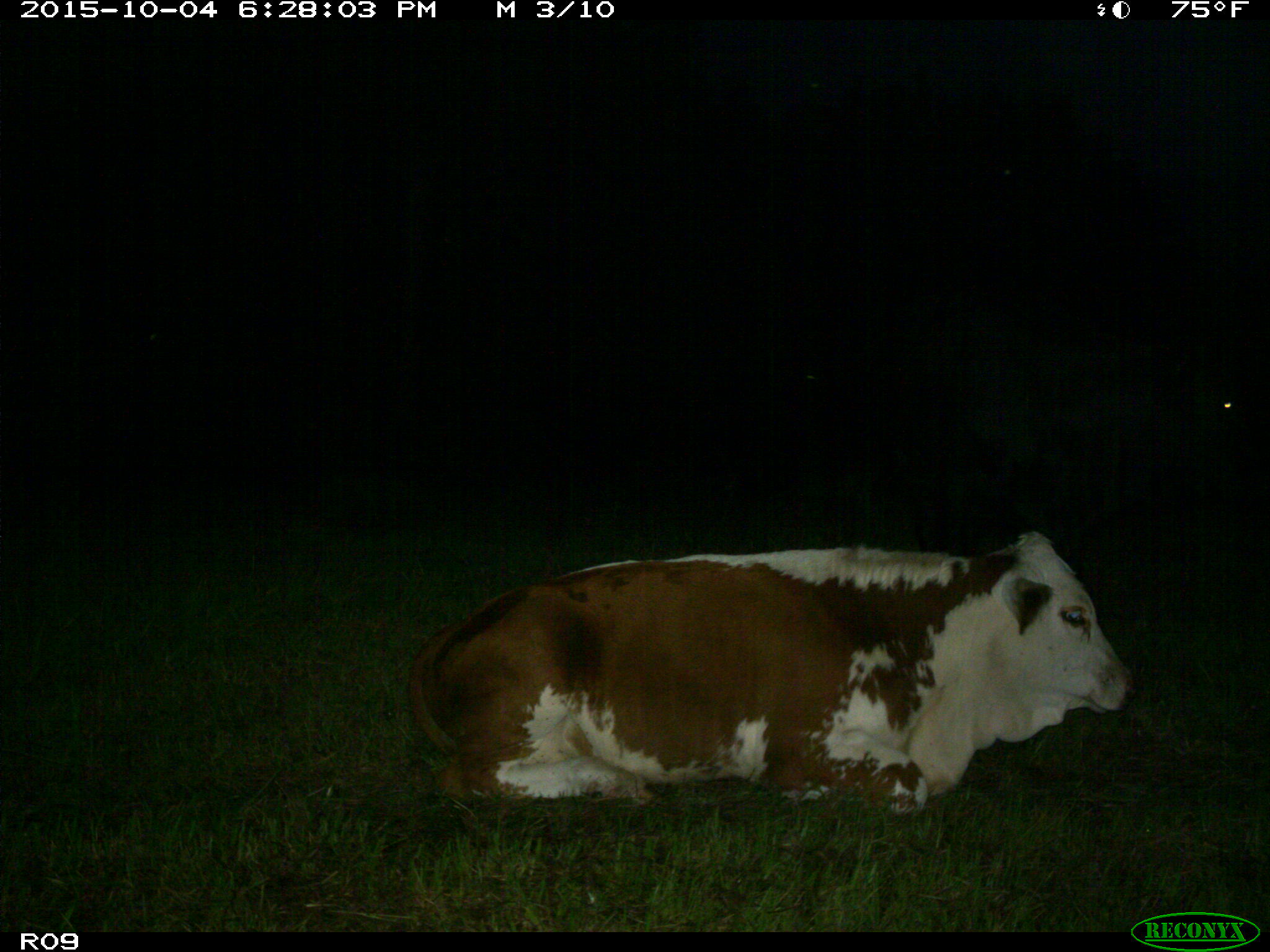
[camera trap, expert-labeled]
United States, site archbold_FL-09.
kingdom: Animalia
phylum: Chordata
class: Mammalia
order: Artiodactyla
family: Bovidae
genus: Bos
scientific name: Bos taurus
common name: domestic cow